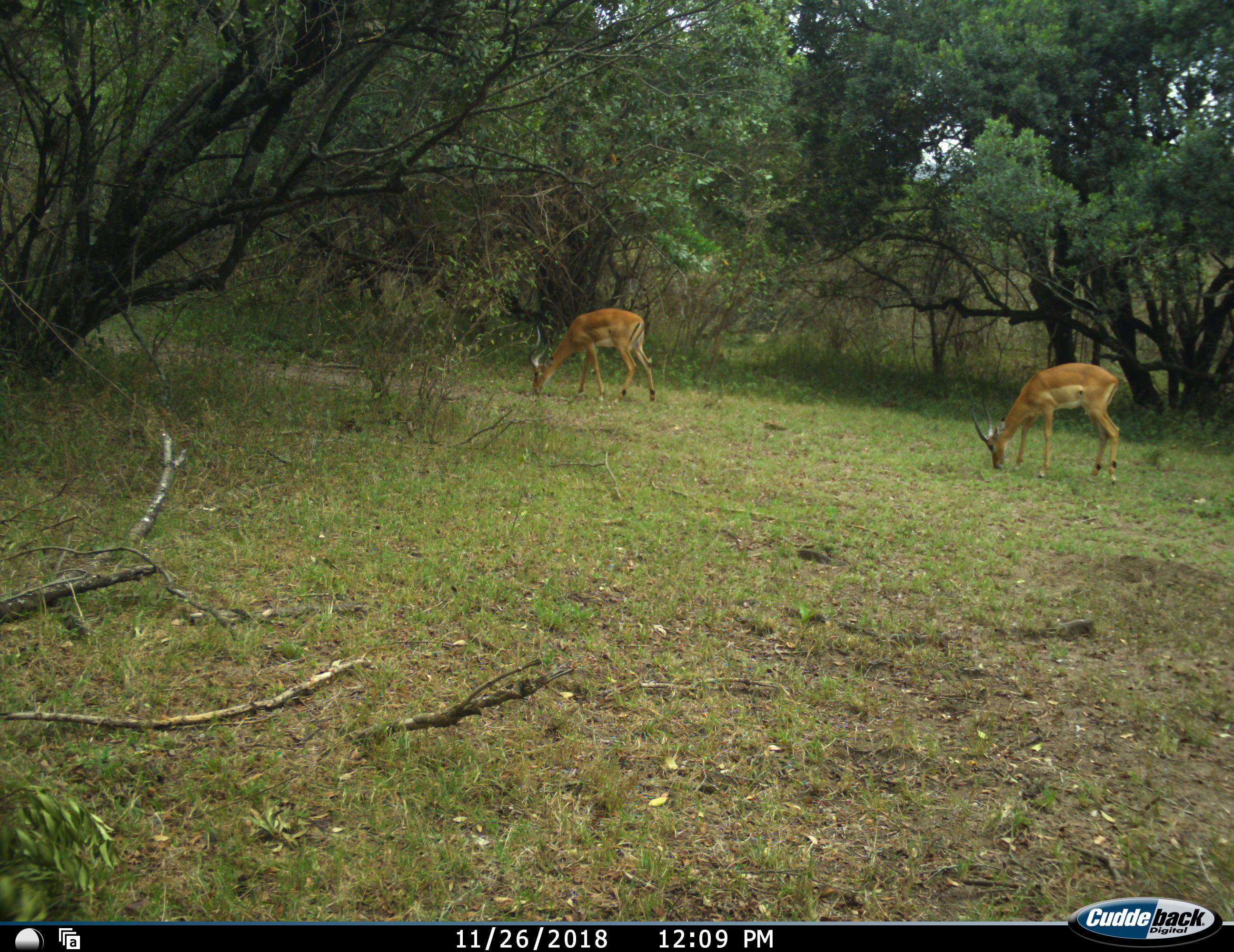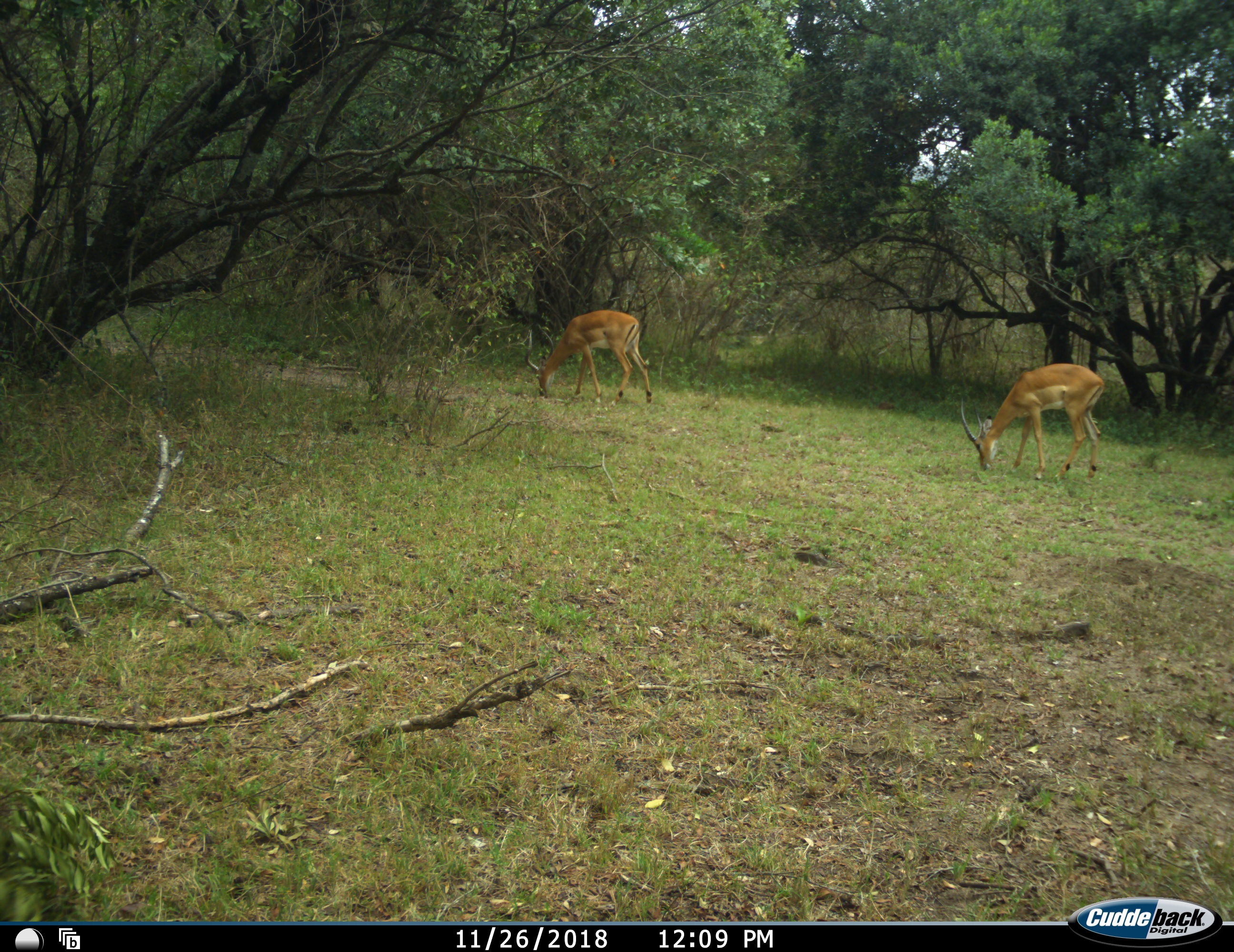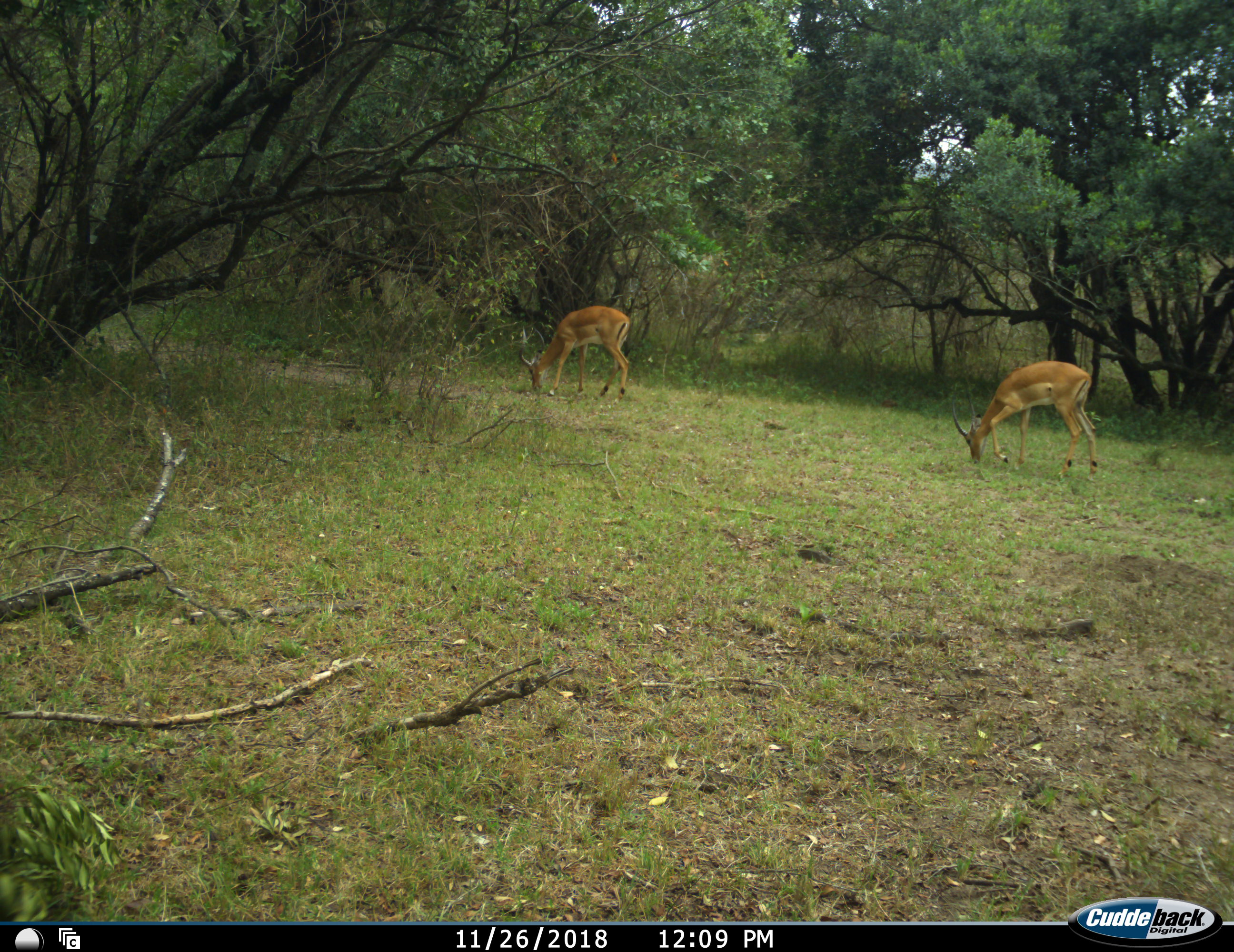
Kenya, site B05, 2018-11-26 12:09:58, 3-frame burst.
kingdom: Animalia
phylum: Chordata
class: Mammalia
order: Artiodactyla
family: Bovidae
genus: Aepyceros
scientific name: Aepyceros melampus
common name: impala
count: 2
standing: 12%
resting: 0%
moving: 12%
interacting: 0%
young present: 0%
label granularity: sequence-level